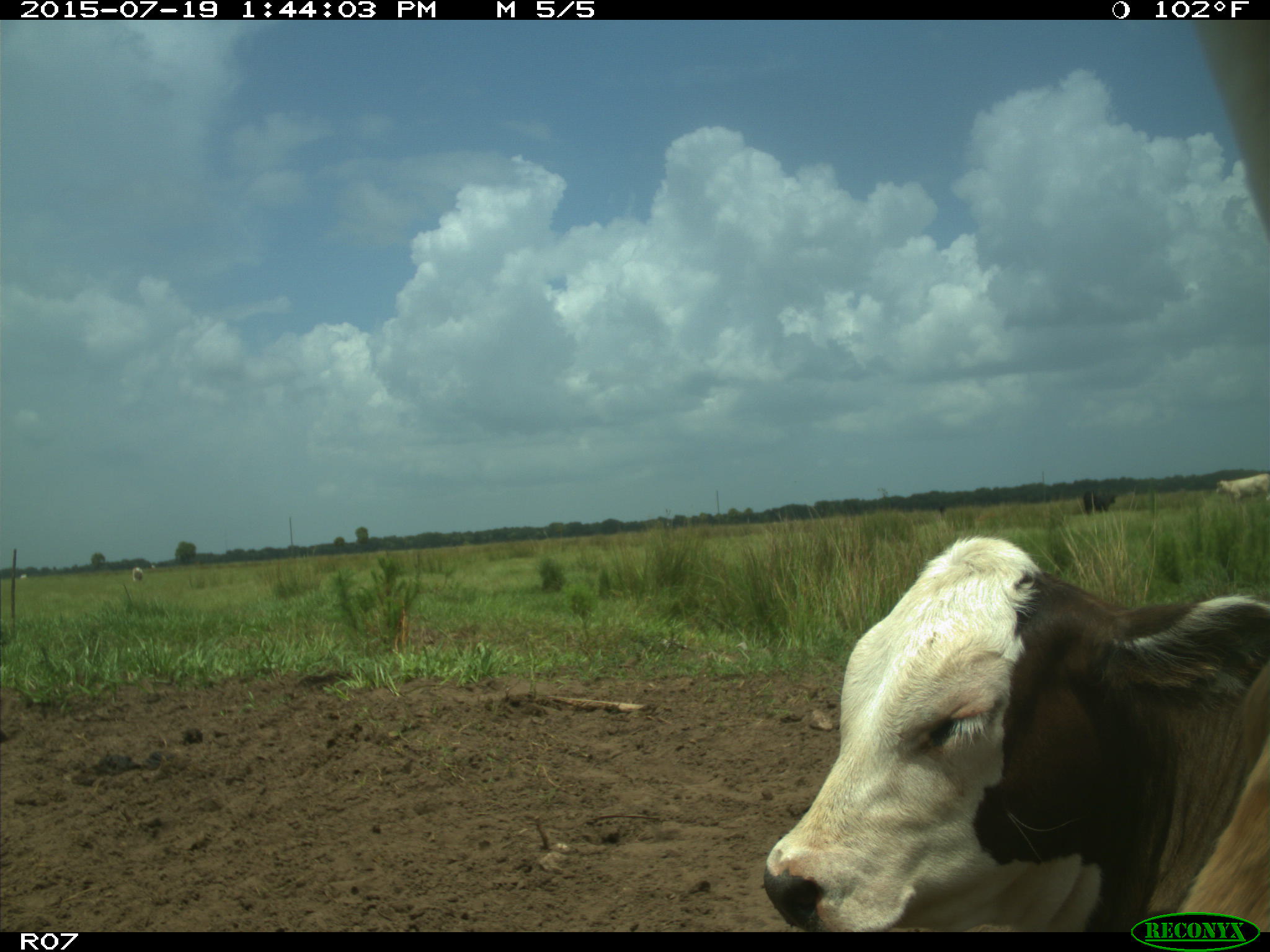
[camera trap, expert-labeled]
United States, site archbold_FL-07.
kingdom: Animalia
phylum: Chordata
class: Mammalia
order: Artiodactyla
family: Bovidae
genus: Bos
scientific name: Bos taurus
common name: domestic cow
Bos taurus (domestic cow).